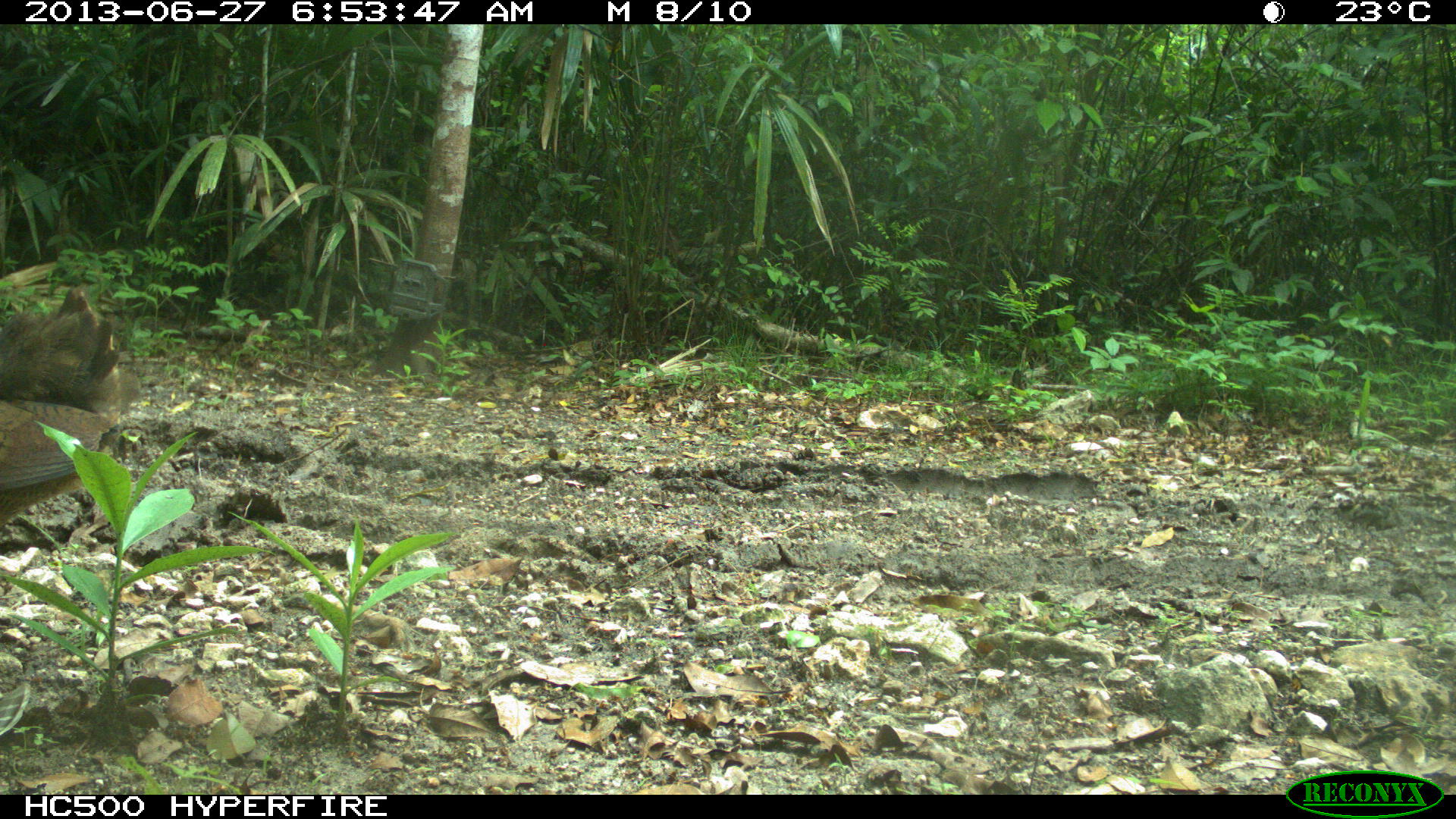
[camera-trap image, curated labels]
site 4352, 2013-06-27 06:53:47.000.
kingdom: Animalia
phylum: Chordata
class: Aves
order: Tinamiformes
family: Tinamidae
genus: Tinamus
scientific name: Tinamus major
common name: great tinamou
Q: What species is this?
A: Tinamus major (great tinamou).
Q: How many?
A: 2.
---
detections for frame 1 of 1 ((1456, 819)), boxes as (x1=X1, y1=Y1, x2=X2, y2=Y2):
tinamus major: (x1=0, y1=282, x2=136, y2=536)